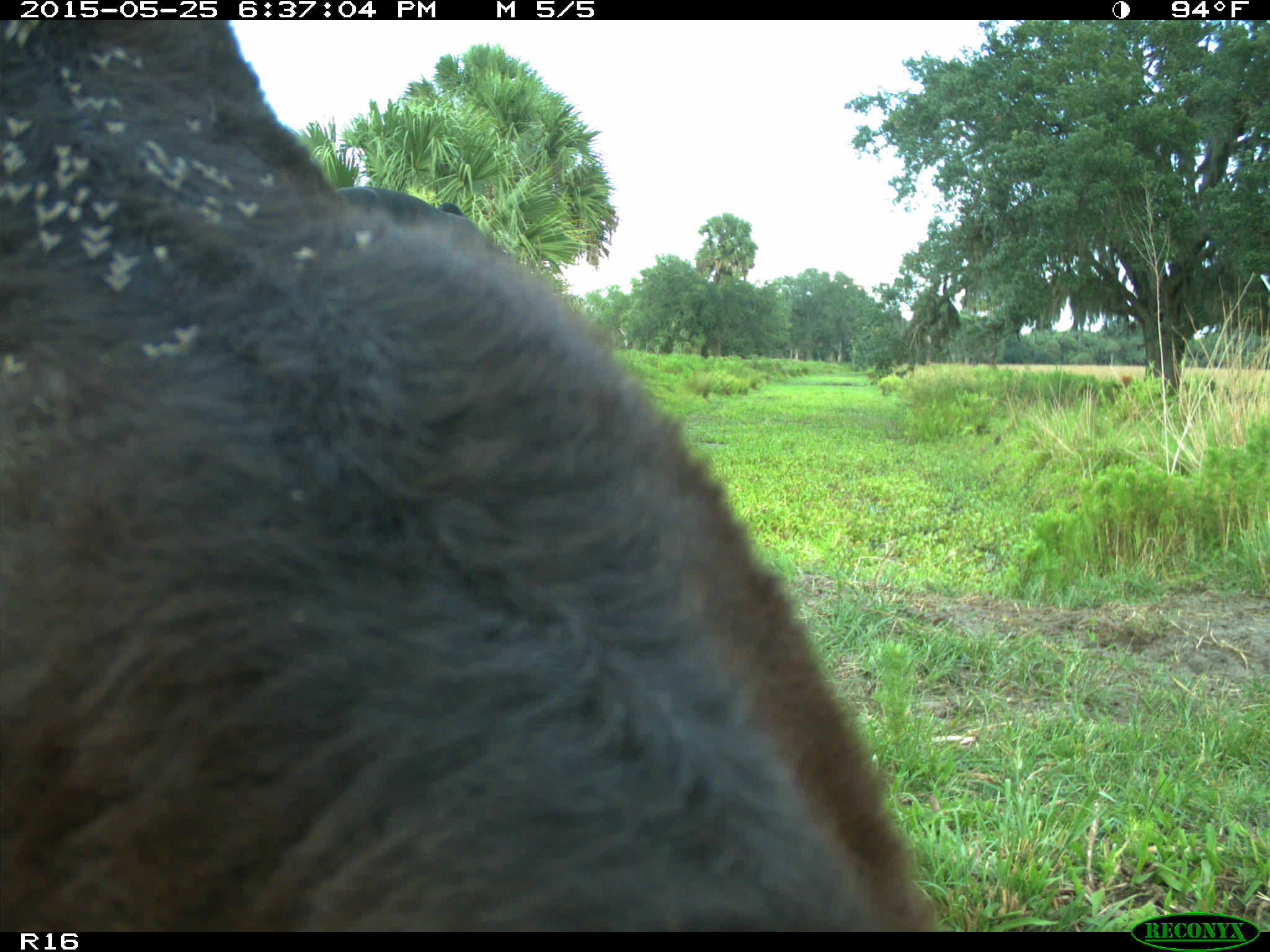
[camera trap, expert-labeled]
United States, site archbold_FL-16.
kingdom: Animalia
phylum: Chordata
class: Mammalia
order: Artiodactyla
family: Bovidae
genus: Bos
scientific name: Bos taurus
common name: domestic cow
Bos taurus (domestic cow).